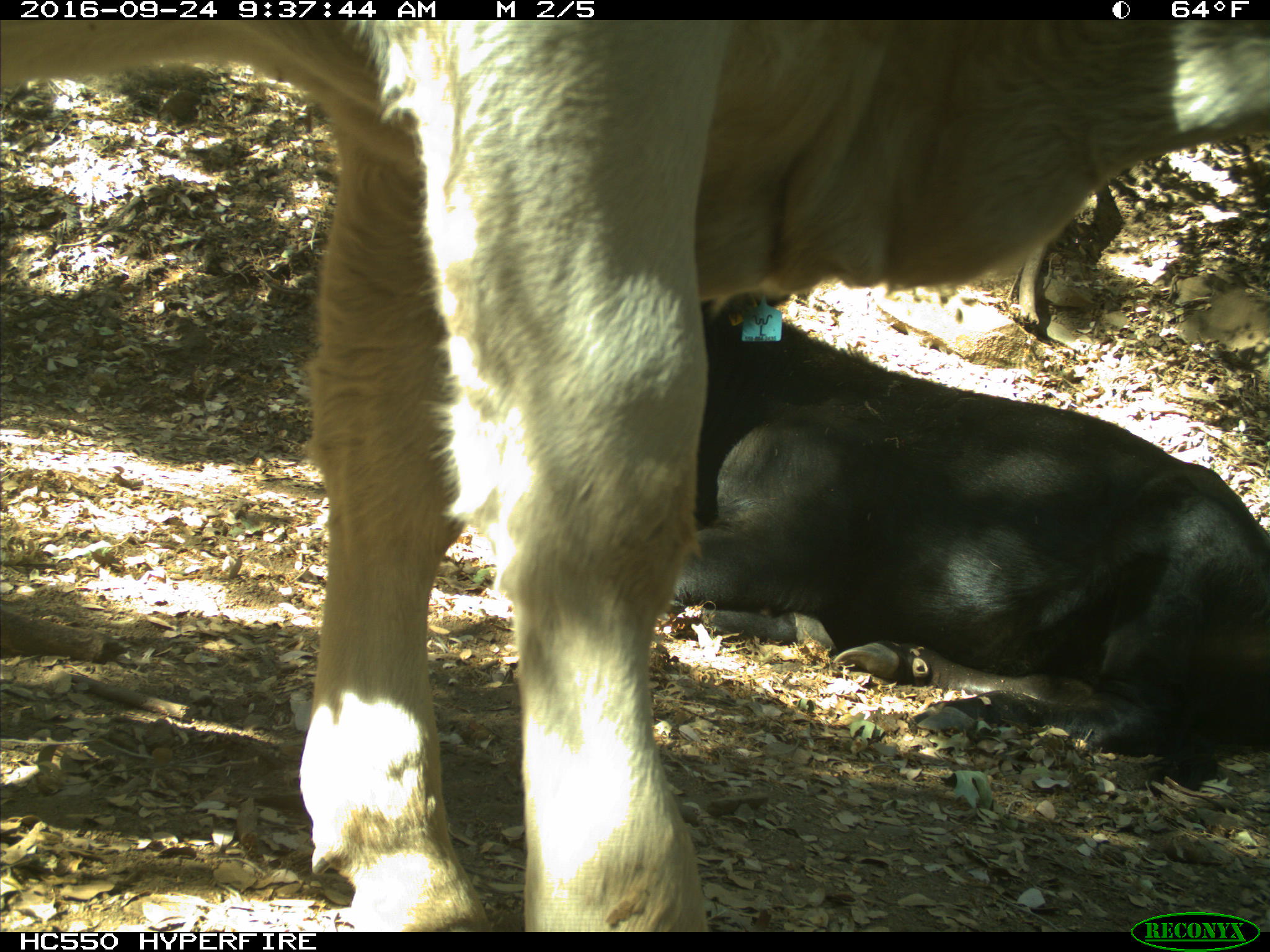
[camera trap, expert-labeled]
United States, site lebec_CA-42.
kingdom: Animalia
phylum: Chordata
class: Mammalia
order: Artiodactyla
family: Bovidae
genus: Bos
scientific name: Bos taurus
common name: domestic cow